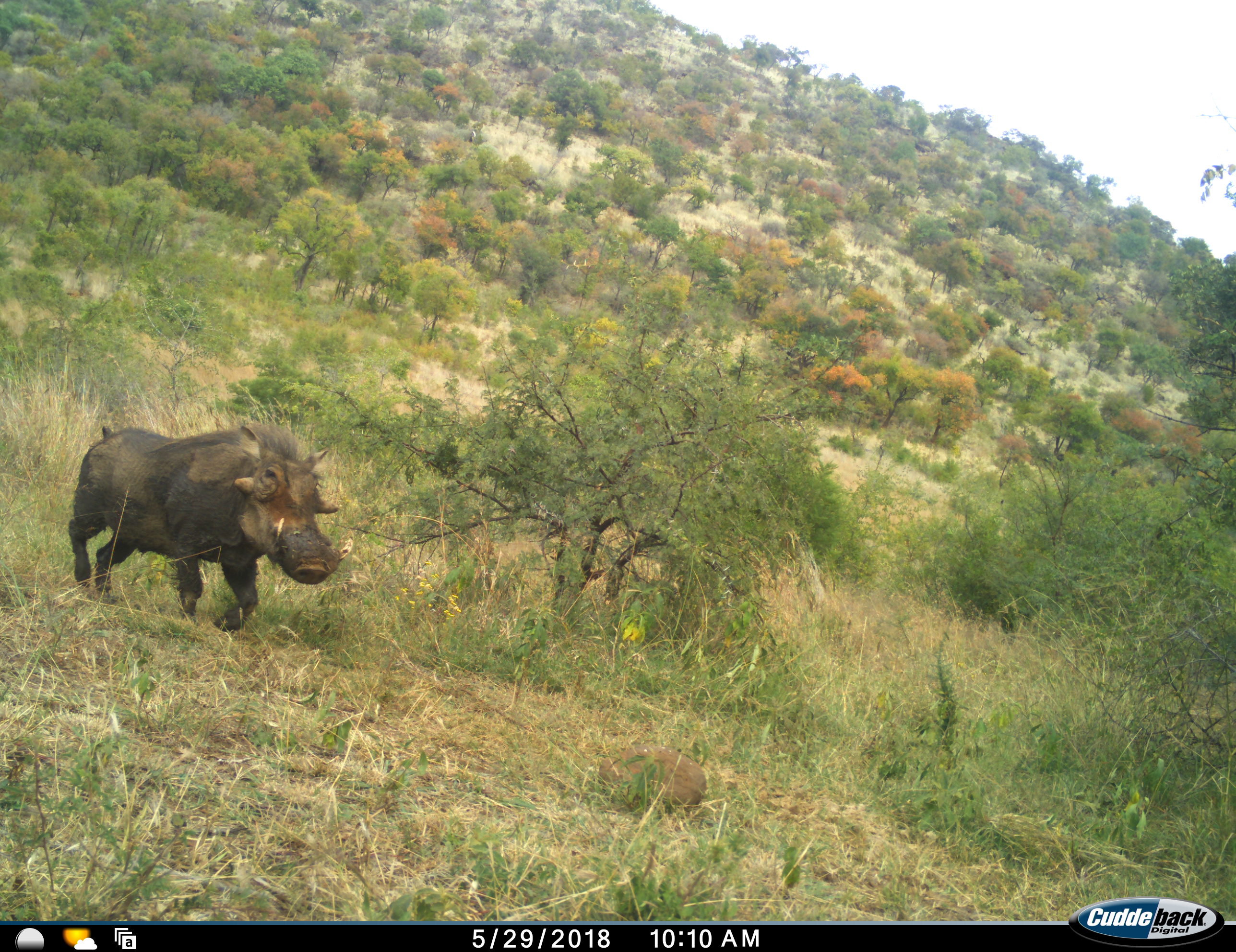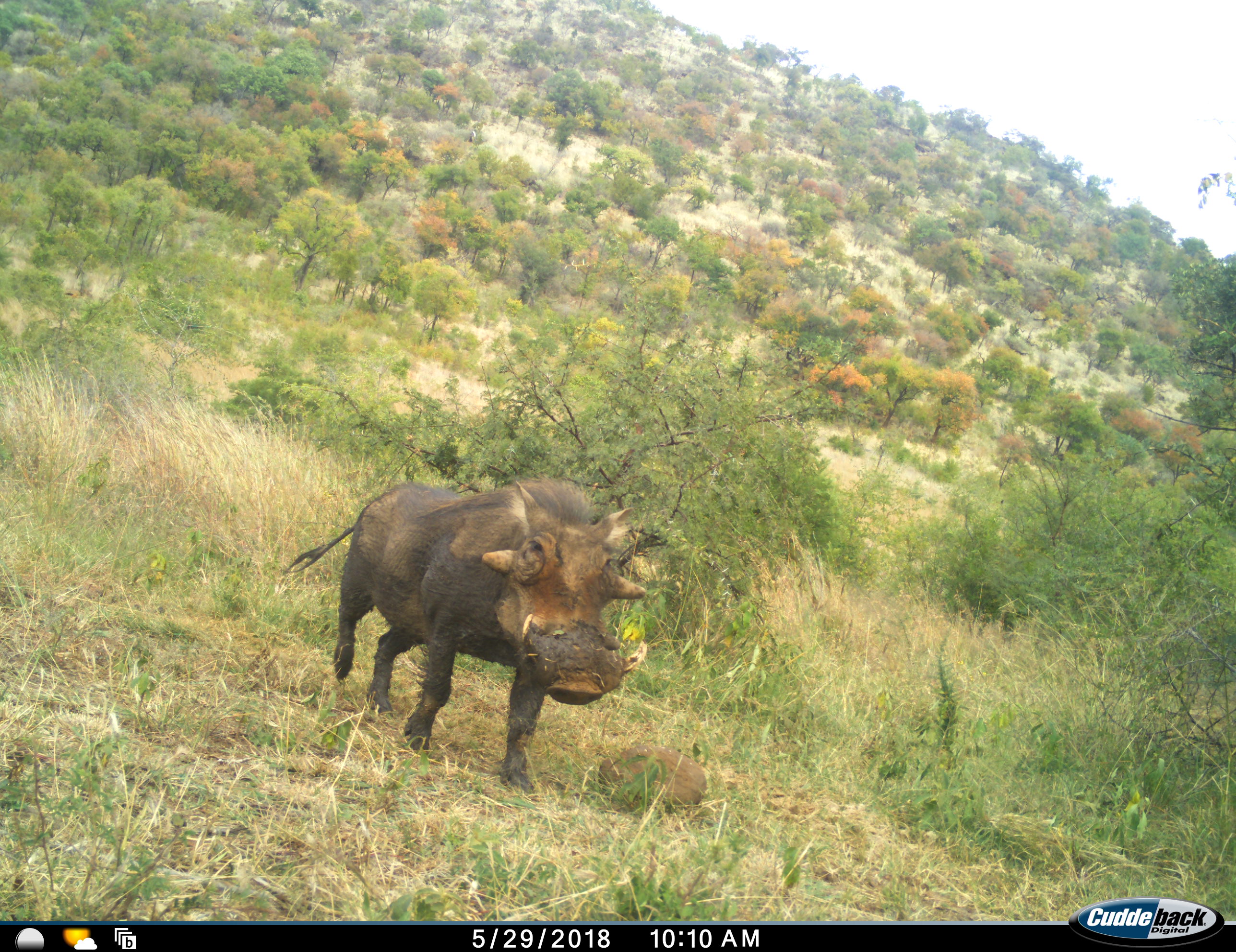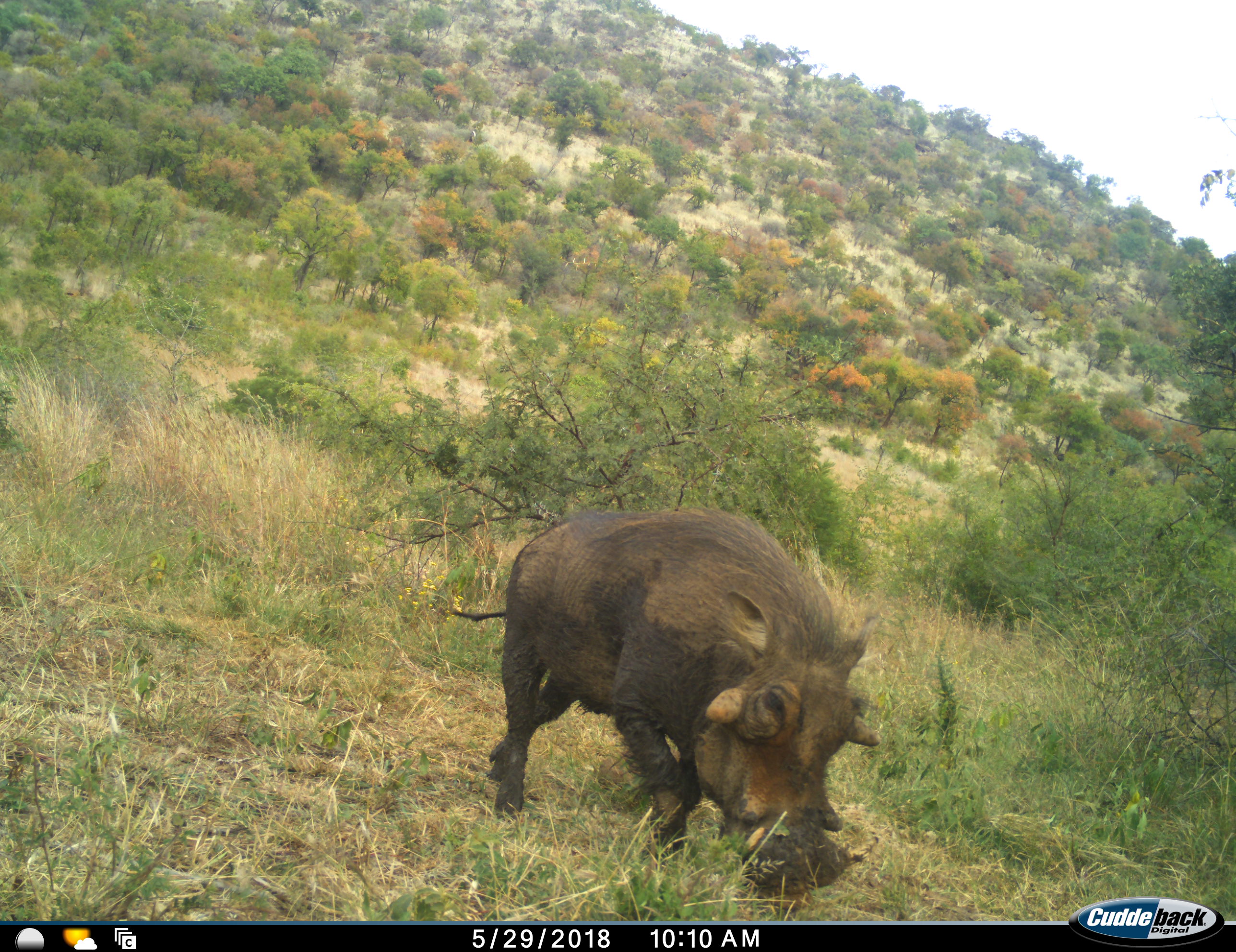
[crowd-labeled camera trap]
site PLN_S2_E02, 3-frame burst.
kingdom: Animalia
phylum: Chordata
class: Mammalia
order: Artiodactyla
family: Suidae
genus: Phacochoerus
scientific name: Phacochoerus africanus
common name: warthog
Warthog (Phacochoerus africanus), count 1. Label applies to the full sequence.